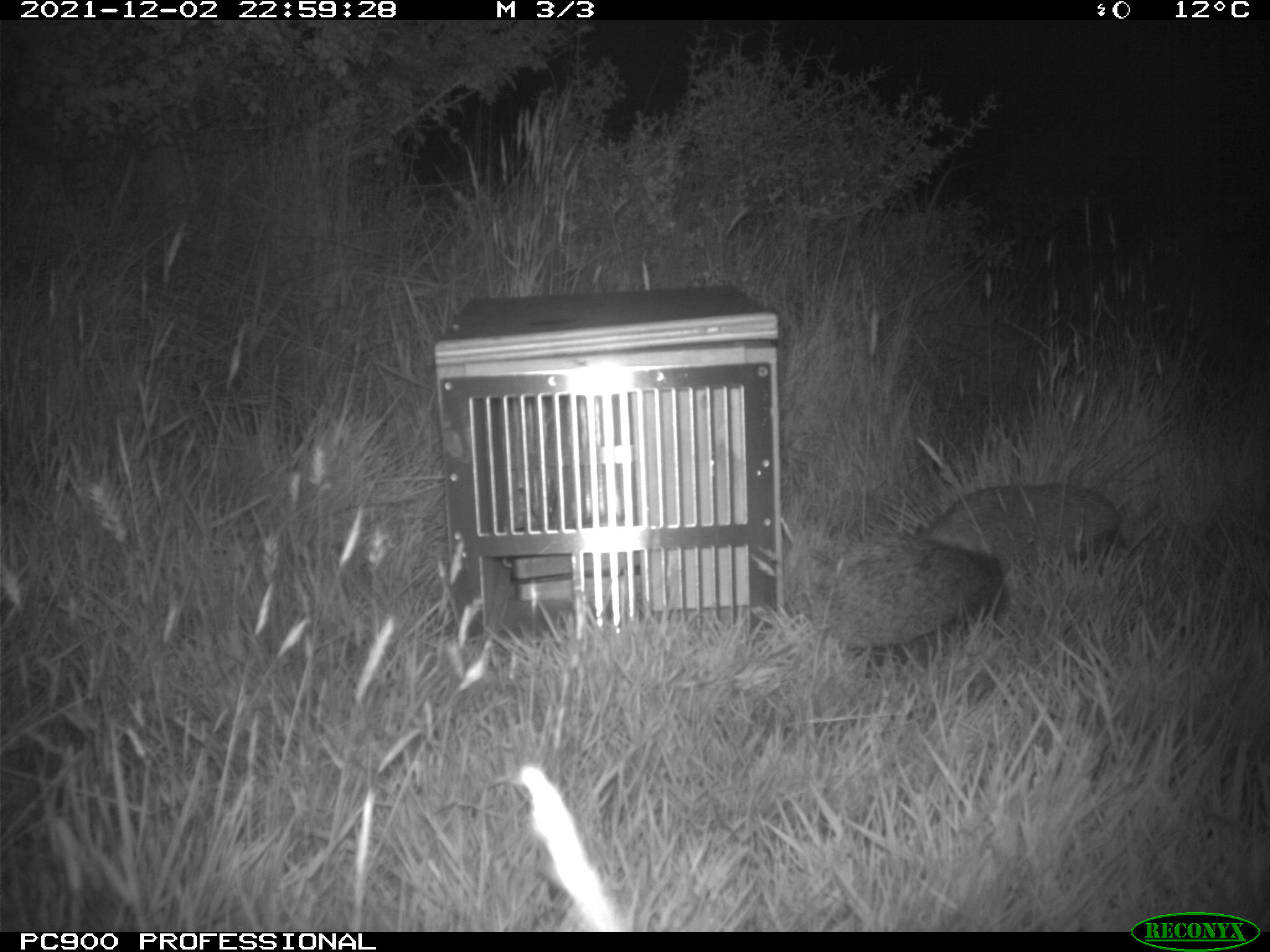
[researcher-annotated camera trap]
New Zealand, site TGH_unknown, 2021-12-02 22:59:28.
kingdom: Animalia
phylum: Chordata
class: Mammalia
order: Eulipotyphla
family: Erinaceidae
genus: Erinaceus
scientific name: Erinaceus europaeus europaeus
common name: european hedgehog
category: hedgehog